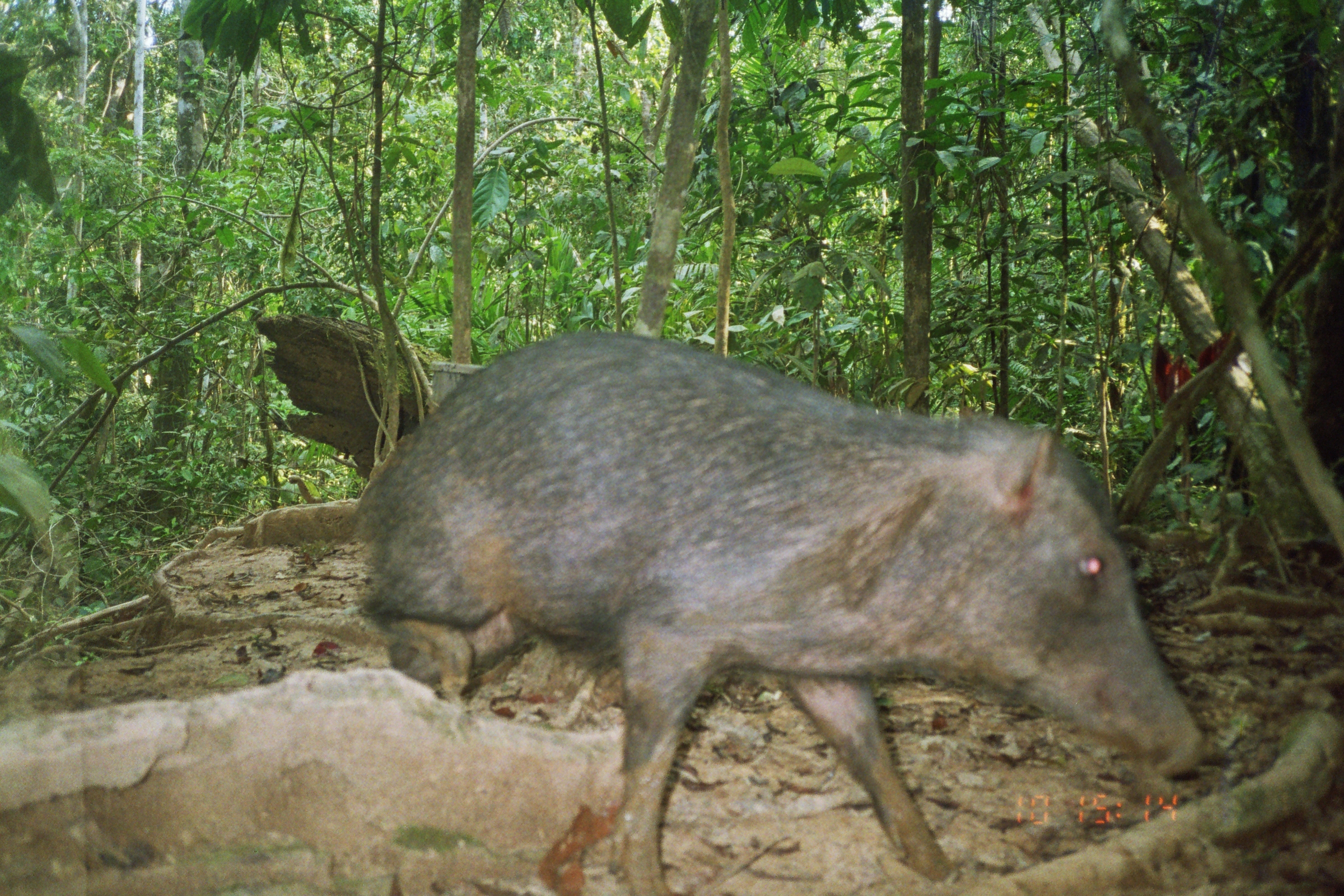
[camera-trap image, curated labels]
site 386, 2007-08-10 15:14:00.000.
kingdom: Animalia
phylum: Chordata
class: Mammalia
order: Artiodactyla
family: Tayassuidae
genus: Tayassu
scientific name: Tayassu pecari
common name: white-lipped peccary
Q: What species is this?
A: Tayassu pecari (white-lipped peccary).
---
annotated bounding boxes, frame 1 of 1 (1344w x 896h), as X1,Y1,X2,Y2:
tayassu pecari: 354,333,1209,895